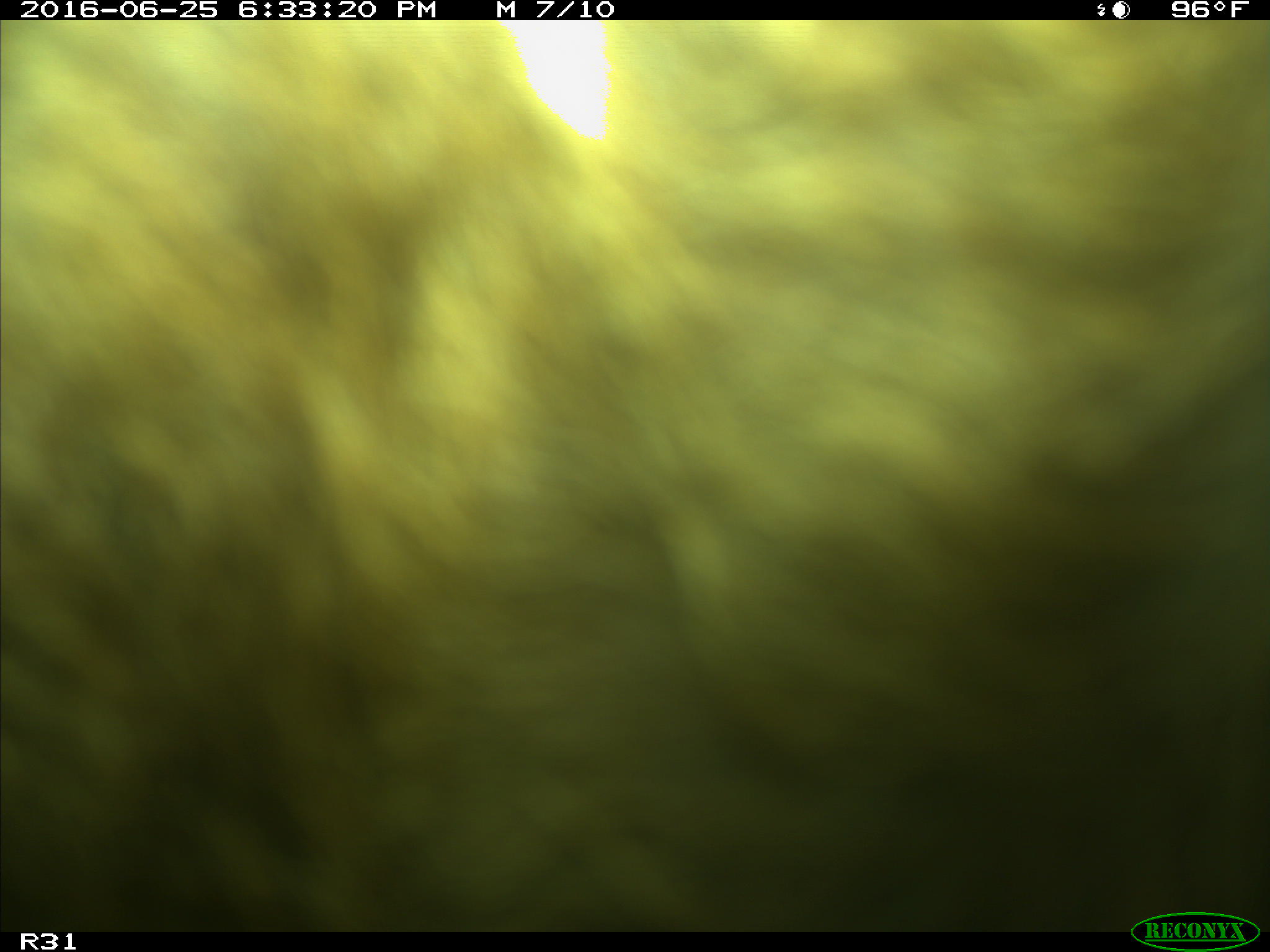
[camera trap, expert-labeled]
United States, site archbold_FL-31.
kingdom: Animalia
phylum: Chordata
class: Mammalia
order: Artiodactyla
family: Bovidae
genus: Bos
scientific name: Bos taurus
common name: domestic cow